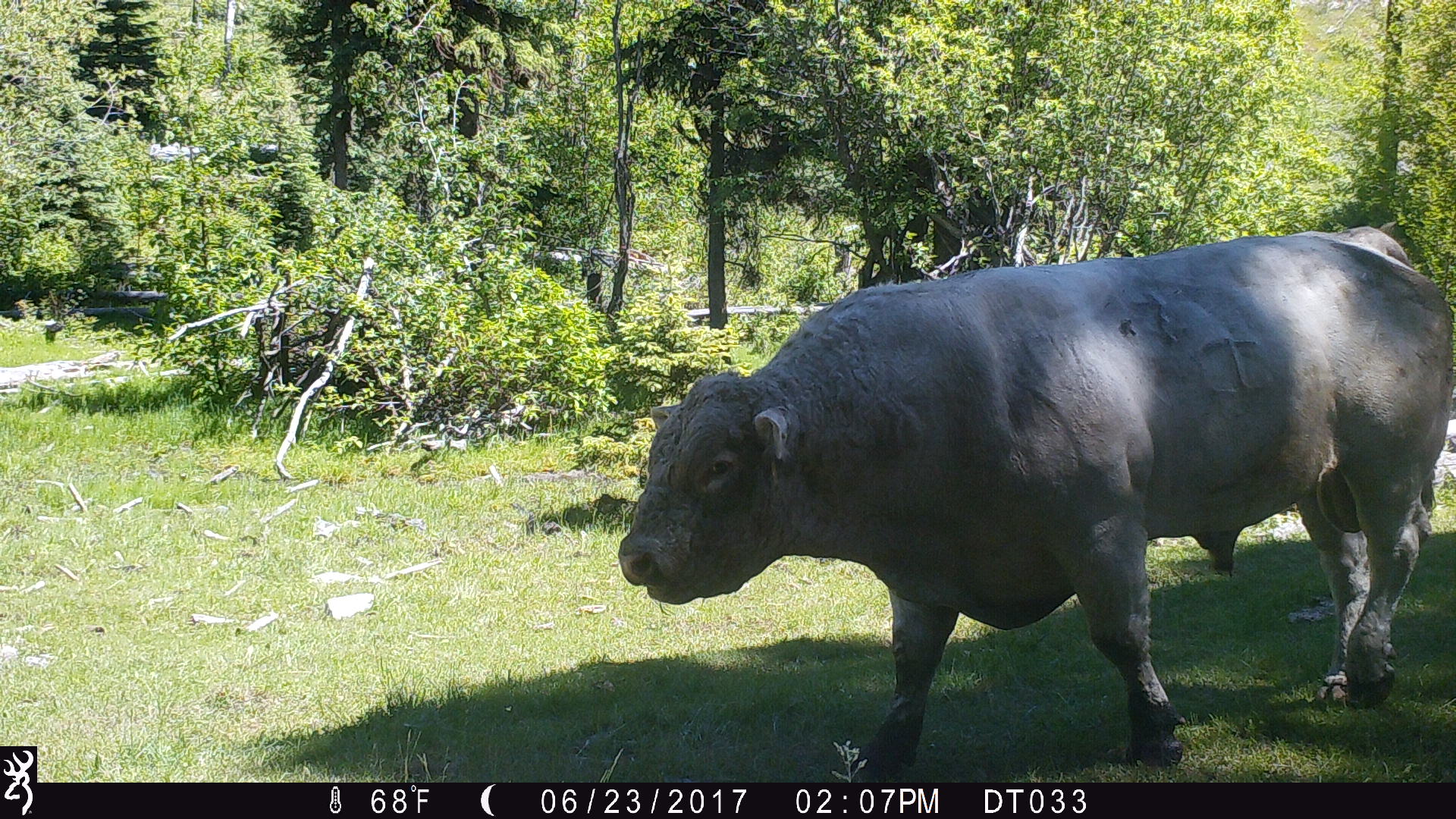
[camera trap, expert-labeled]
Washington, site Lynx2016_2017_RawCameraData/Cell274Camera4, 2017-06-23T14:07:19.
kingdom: Animalia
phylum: Chordata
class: Mammalia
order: Artiodactyla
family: Bovidae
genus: Bos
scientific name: Bos taurus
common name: domestic cattle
Domestic cattle (Bos taurus). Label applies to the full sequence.